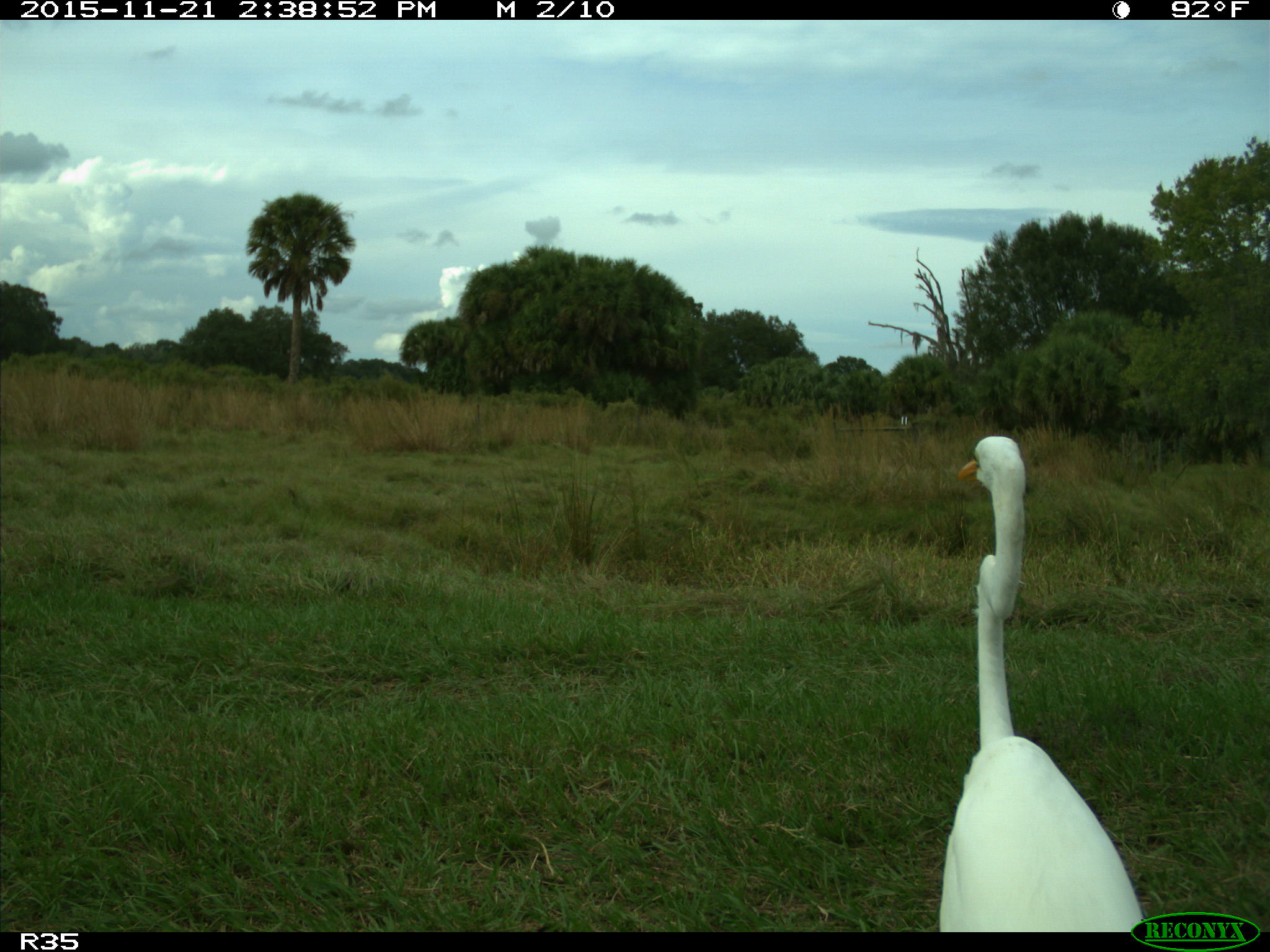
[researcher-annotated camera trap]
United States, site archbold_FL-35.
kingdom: Animalia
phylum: Chordata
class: Aves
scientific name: Aves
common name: birds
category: unidentified bird